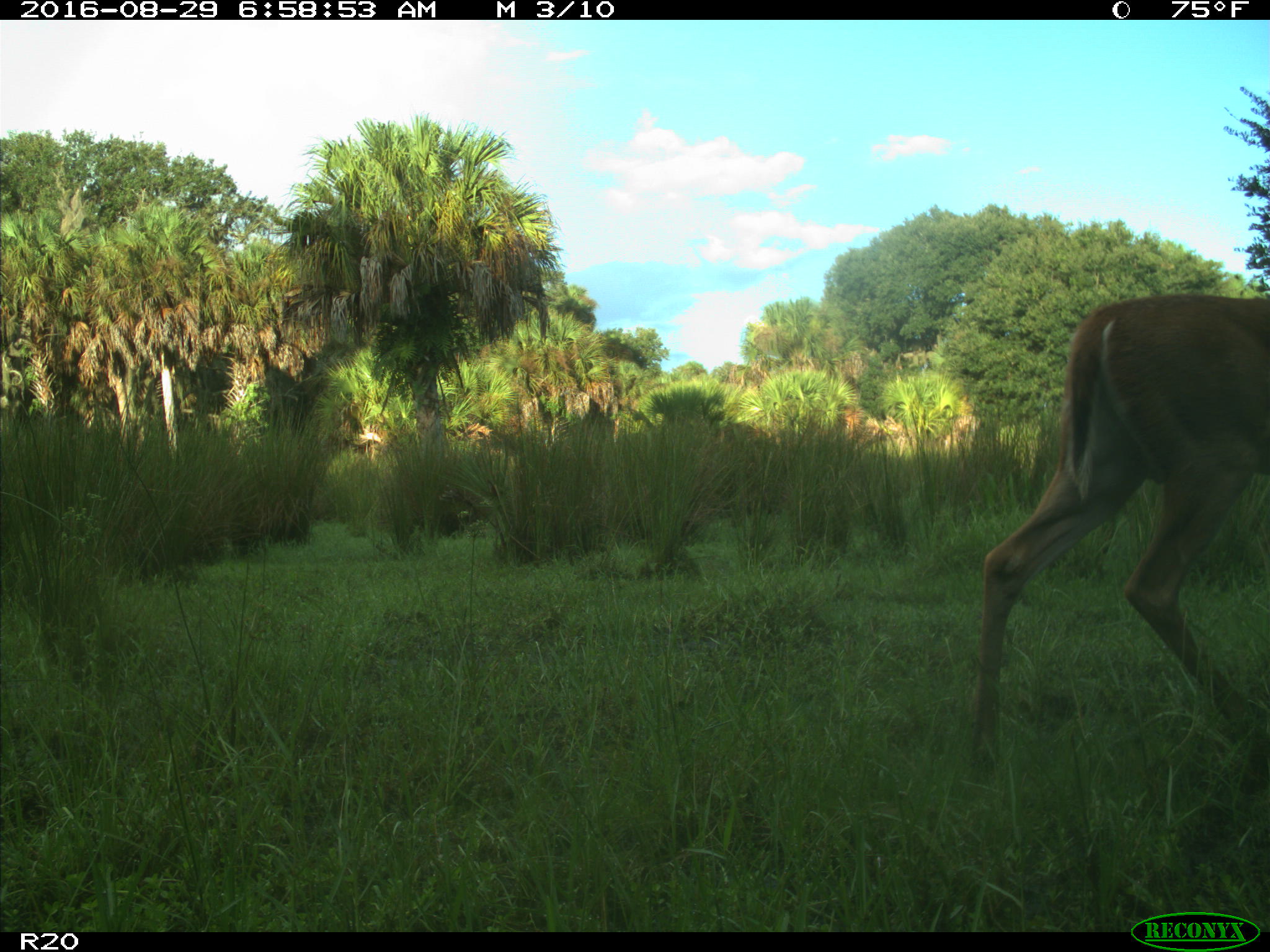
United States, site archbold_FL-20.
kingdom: Animalia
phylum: Chordata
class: Mammalia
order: Artiodactyla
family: Cervidae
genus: Odocoileus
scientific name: Odocoileus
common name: deer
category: unidentified deer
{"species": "unidentified deer (deer) (Odocoileus)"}